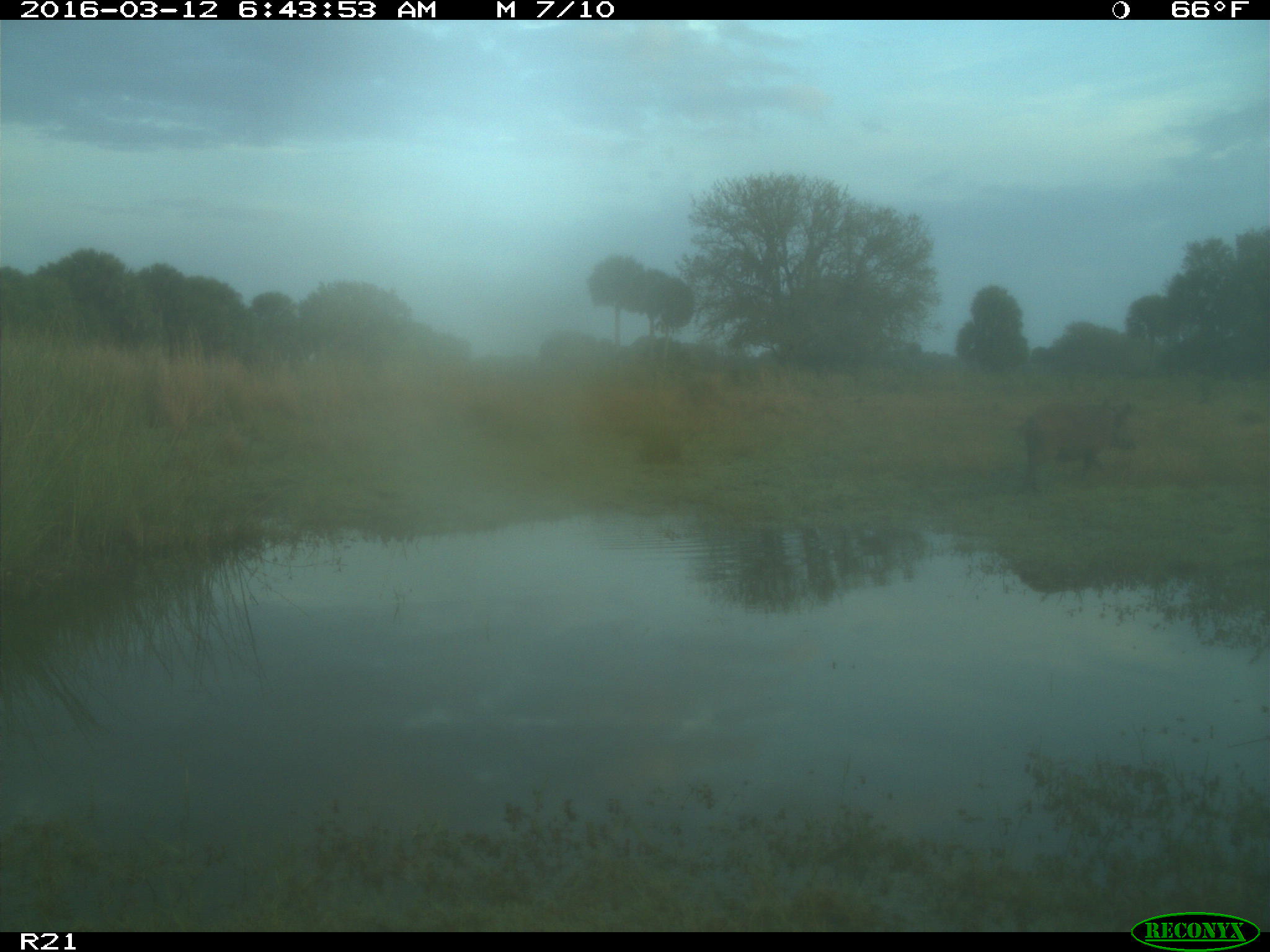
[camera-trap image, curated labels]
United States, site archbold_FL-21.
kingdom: Animalia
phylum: Chordata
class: Mammalia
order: Artiodactyla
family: Suidae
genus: Sus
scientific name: Sus scrofa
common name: wild boar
Sus scrofa (wild boar).